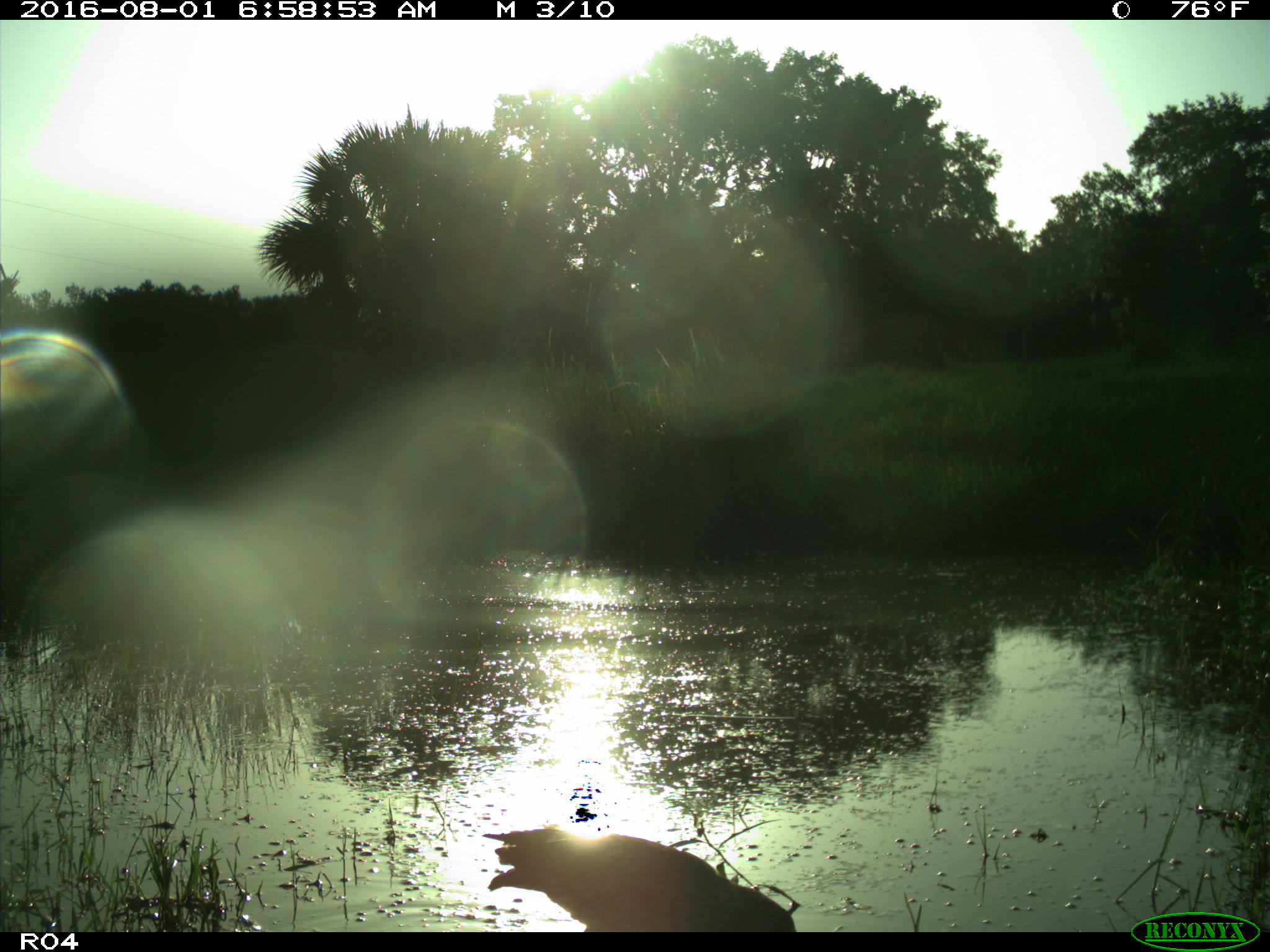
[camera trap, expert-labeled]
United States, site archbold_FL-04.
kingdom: Animalia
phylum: Chordata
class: Aves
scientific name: Aves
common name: birds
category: unidentified bird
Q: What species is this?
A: Unidentified bird (birds) (Aves).